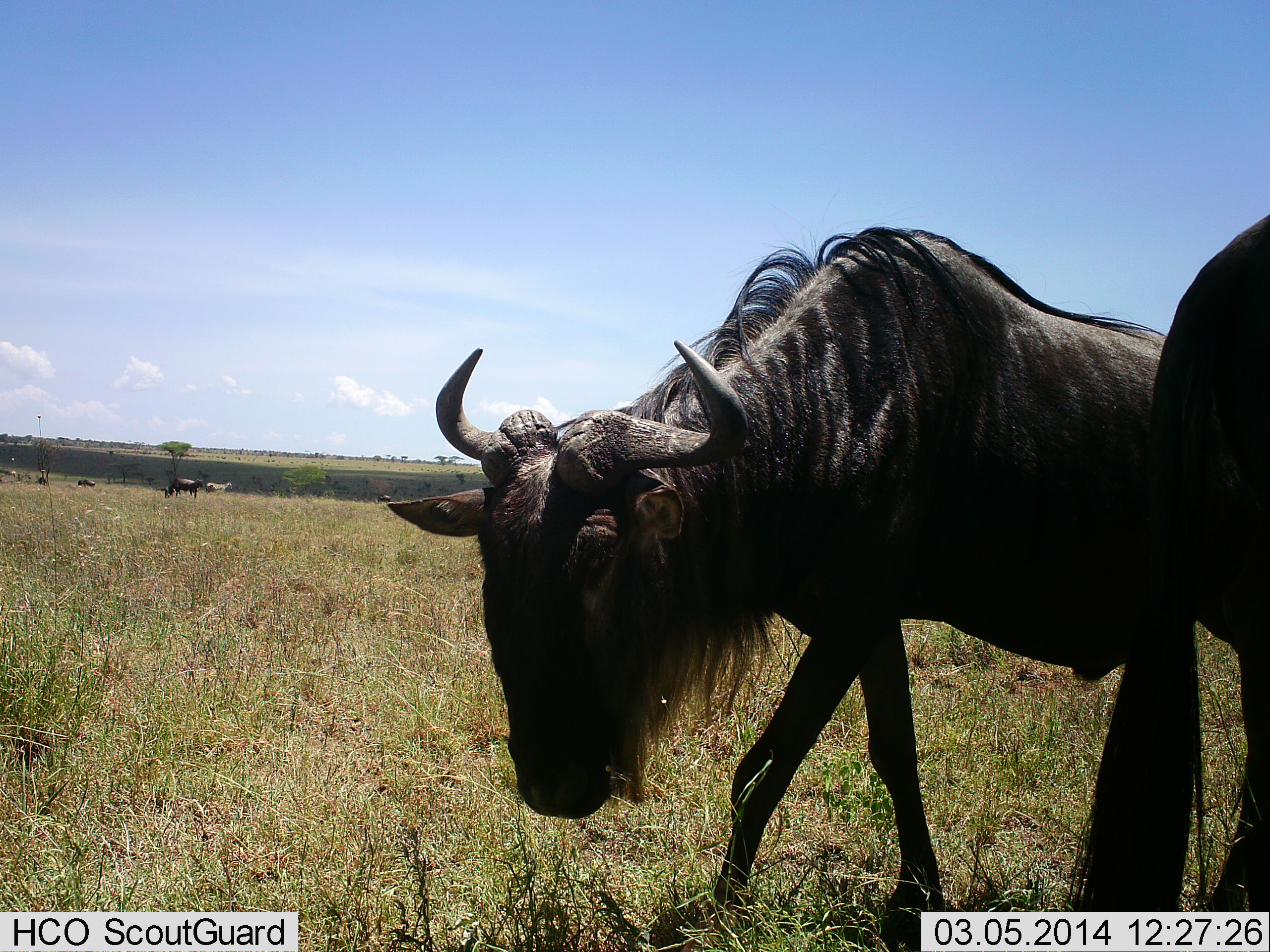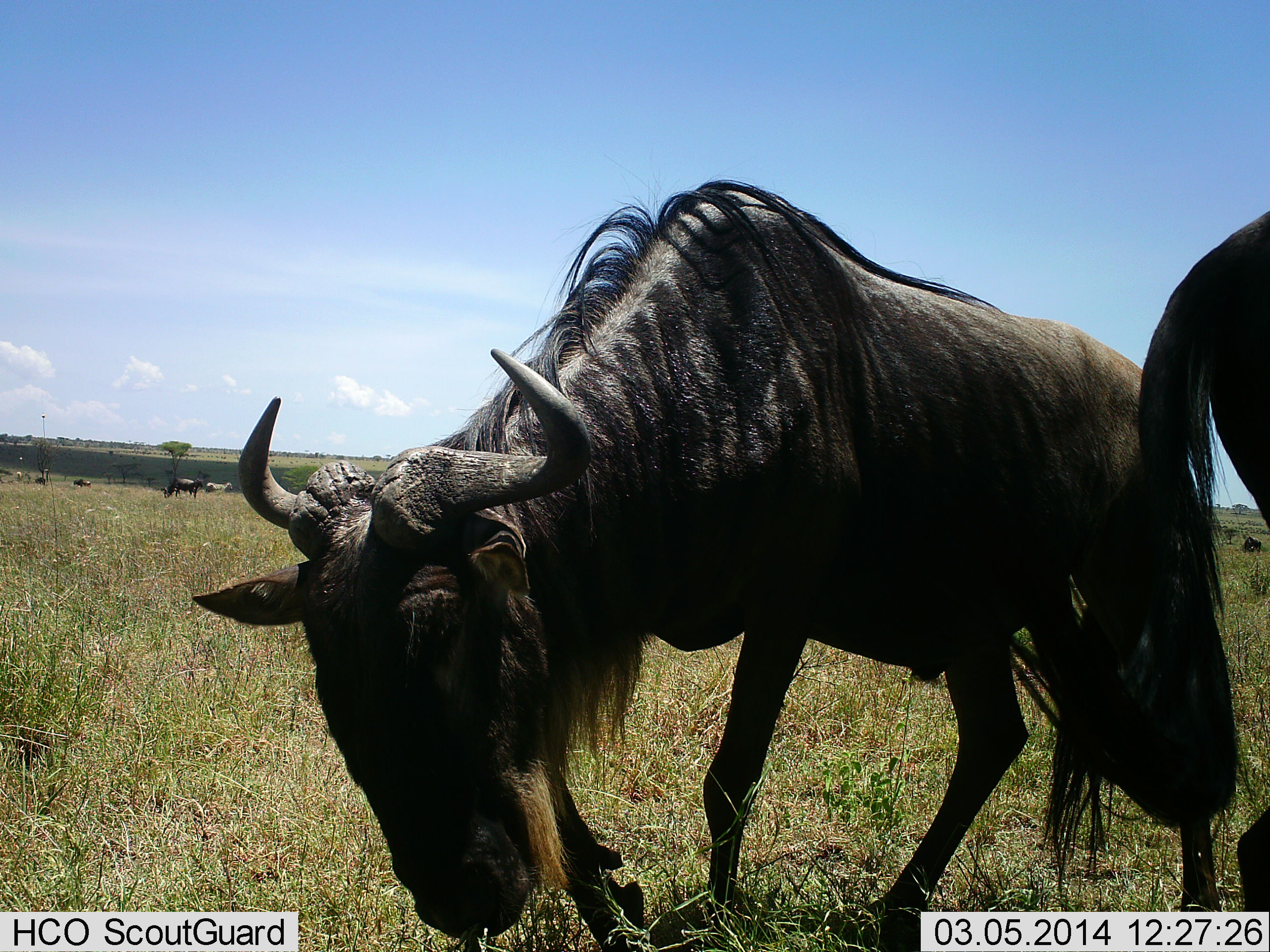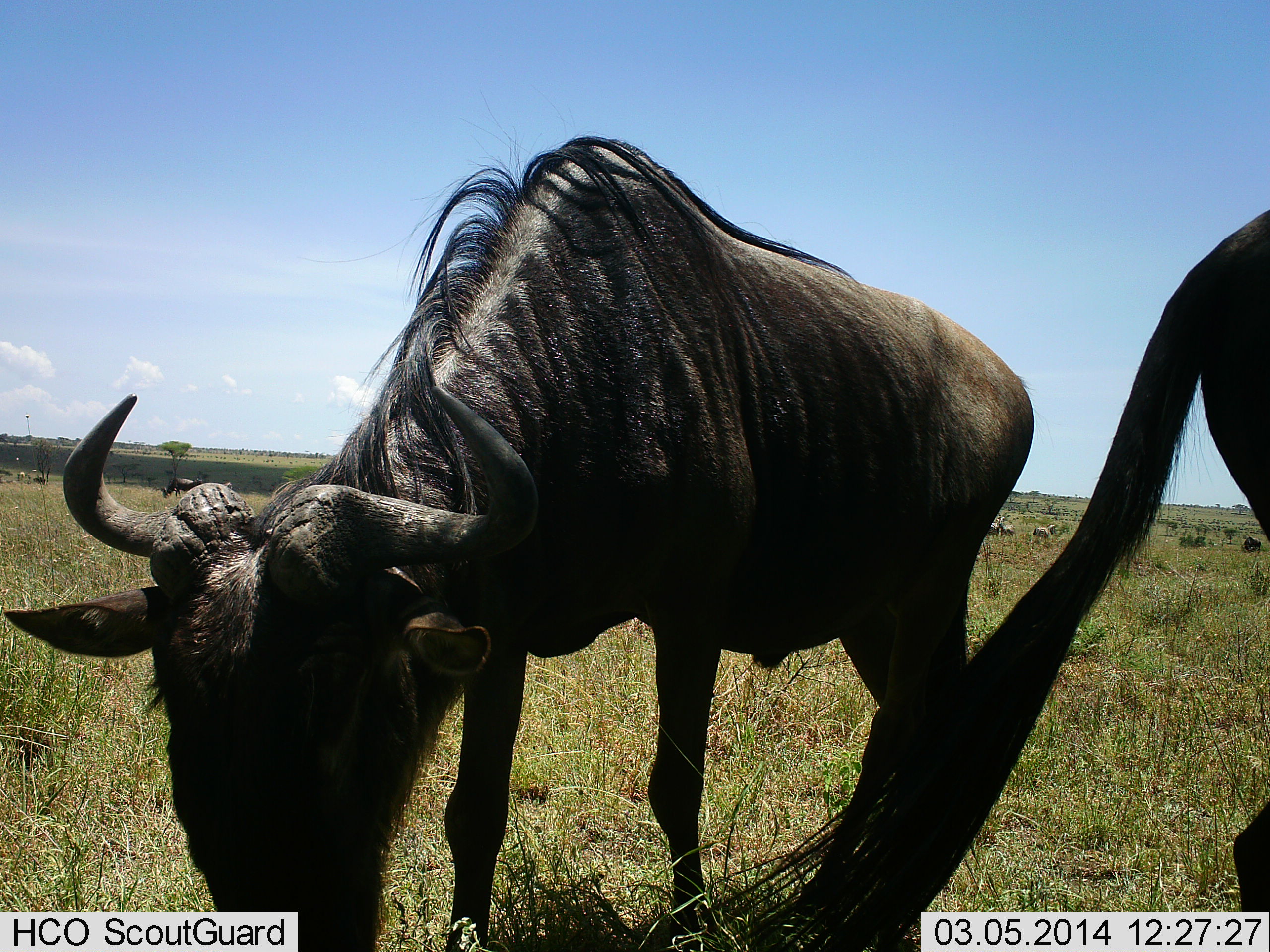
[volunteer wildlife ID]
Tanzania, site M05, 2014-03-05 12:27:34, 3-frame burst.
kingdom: Animalia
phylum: Chordata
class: Mammalia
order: Artiodactyla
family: Bovidae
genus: Connochaetes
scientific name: Connochaetes taurinus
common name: blue wildebeest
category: wildebeest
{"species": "wildebeest (blue wildebeest) (Connochaetes taurinus)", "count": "5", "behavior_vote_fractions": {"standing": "73%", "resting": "0%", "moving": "82%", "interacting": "0%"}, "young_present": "0%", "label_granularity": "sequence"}